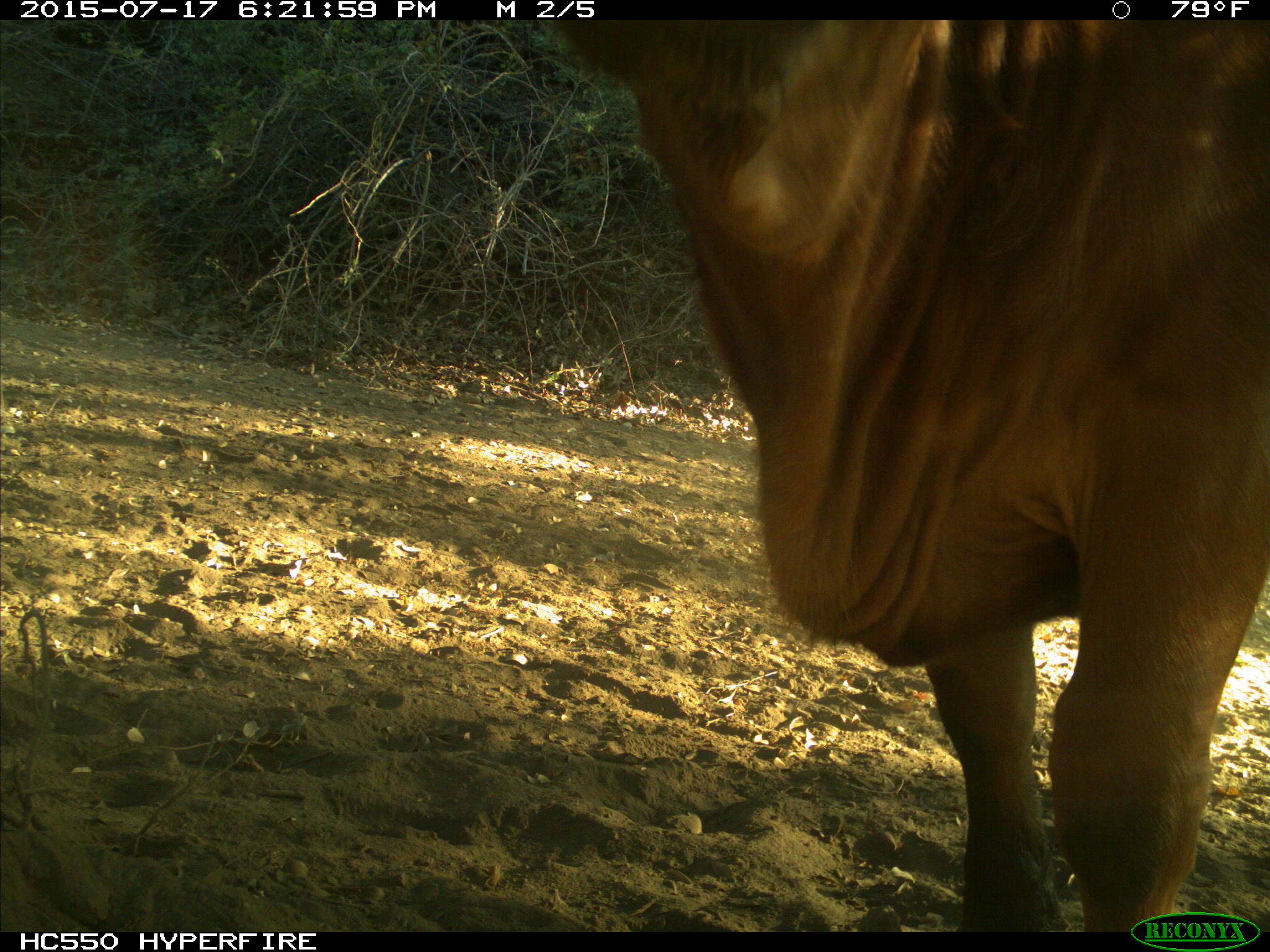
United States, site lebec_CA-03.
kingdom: Animalia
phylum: Chordata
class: Mammalia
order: Artiodactyla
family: Bovidae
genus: Bos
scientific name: Bos taurus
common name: domestic cow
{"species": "Bos taurus (domestic cow)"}